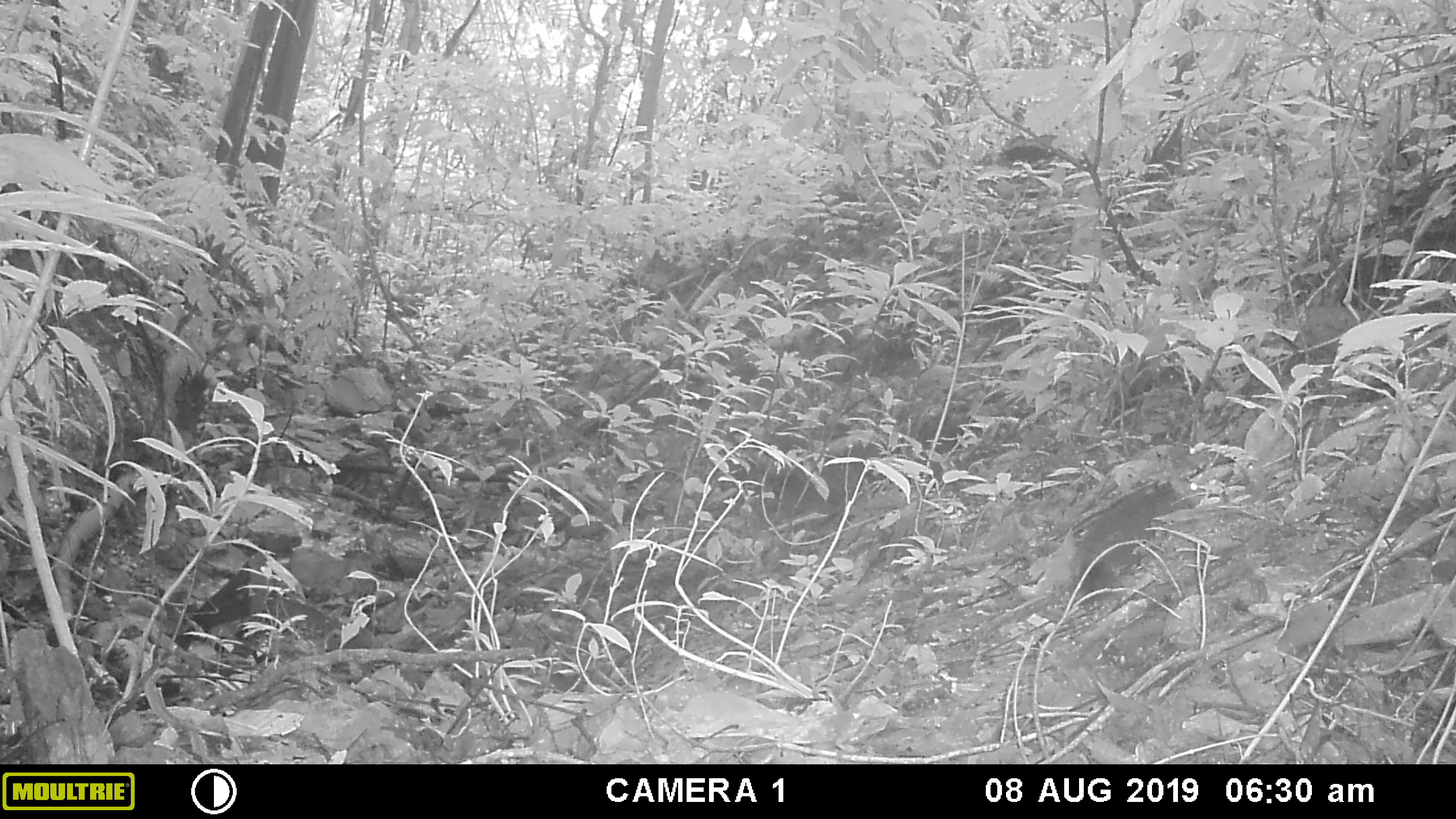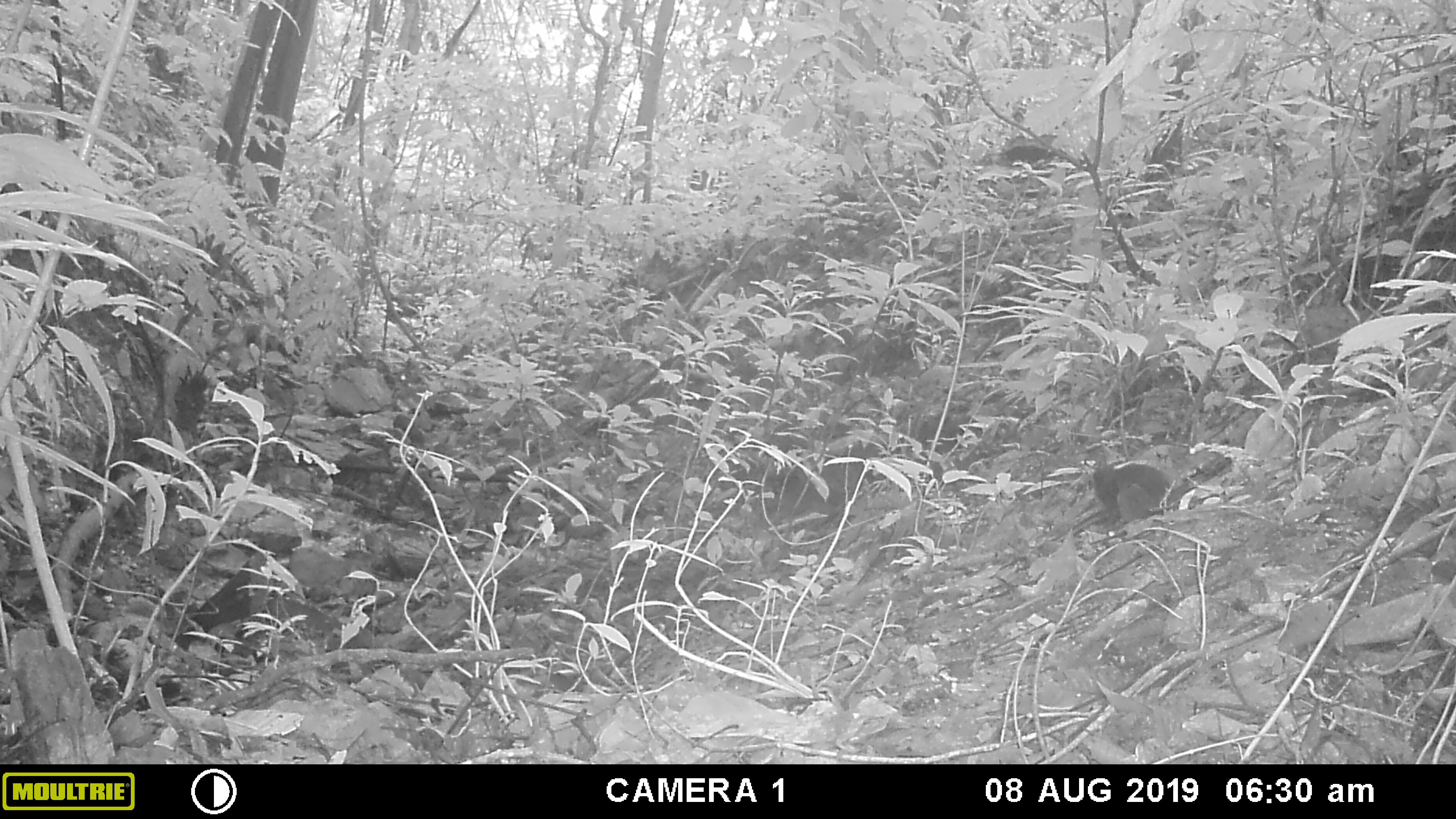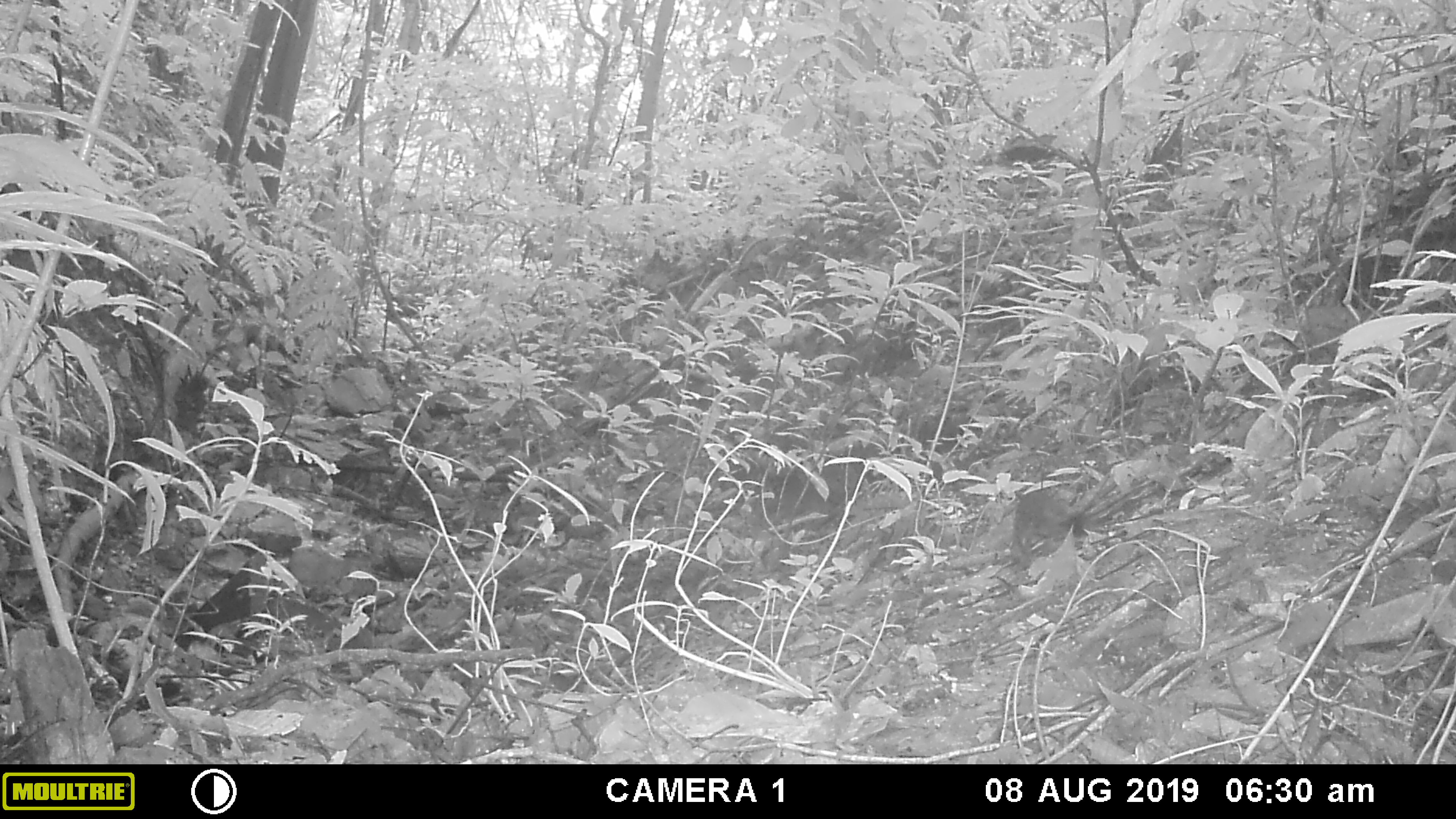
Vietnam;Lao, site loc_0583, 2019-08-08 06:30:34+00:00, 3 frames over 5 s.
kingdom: Animalia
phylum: Chordata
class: Mammalia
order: Rodentia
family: Sciuridae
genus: Sciurus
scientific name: Sciurus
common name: squirrel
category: unidentified squirrel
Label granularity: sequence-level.